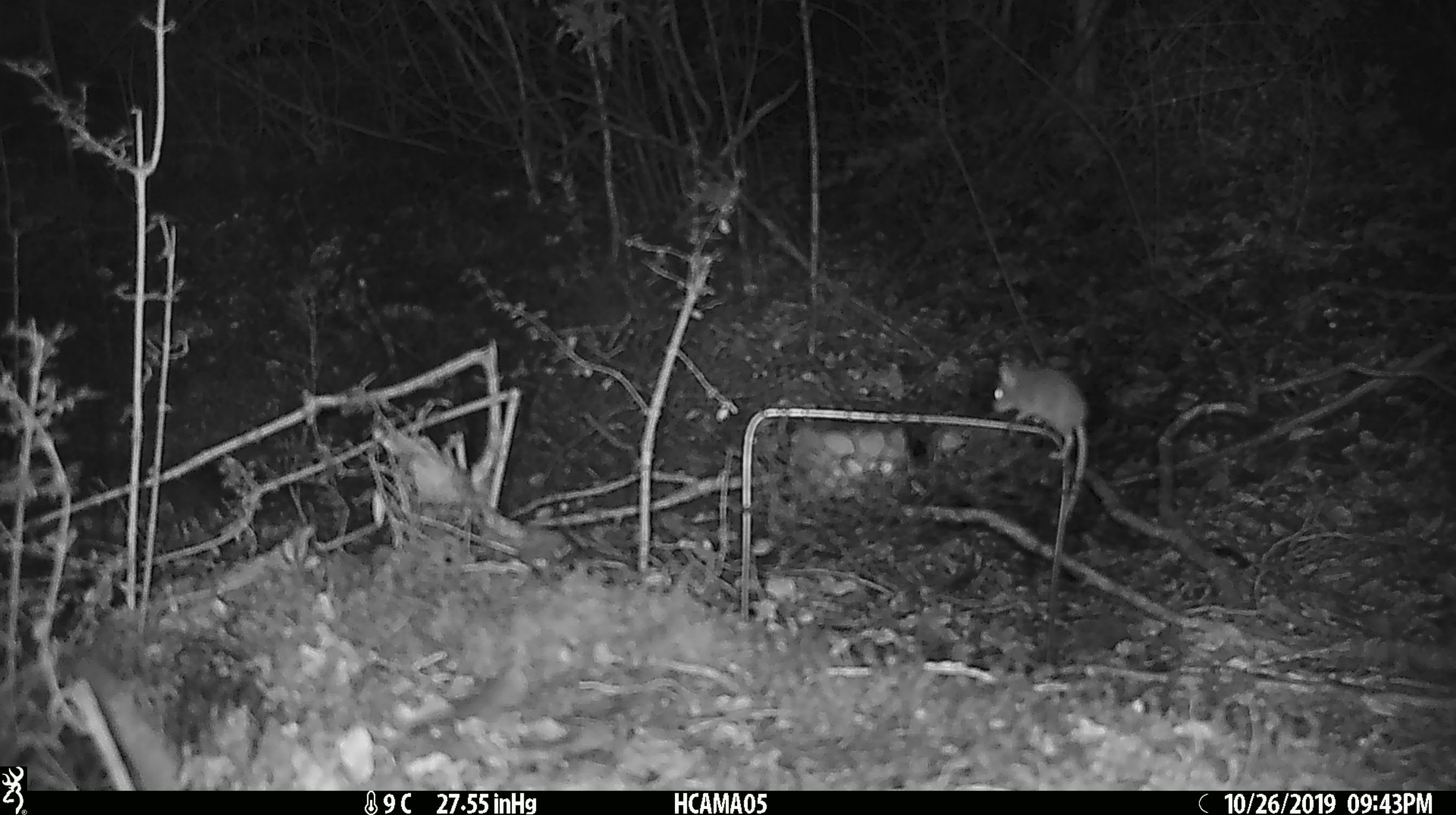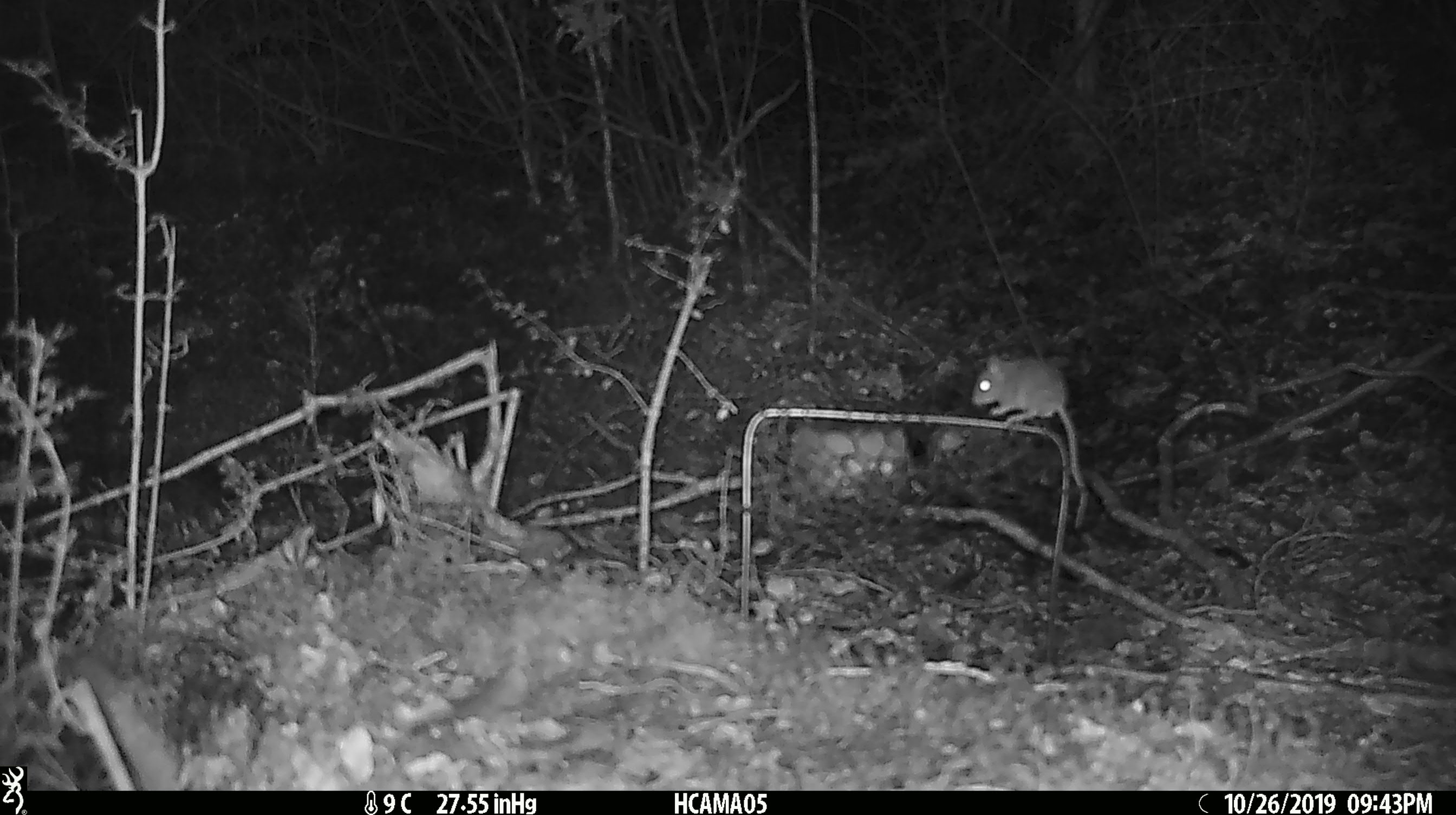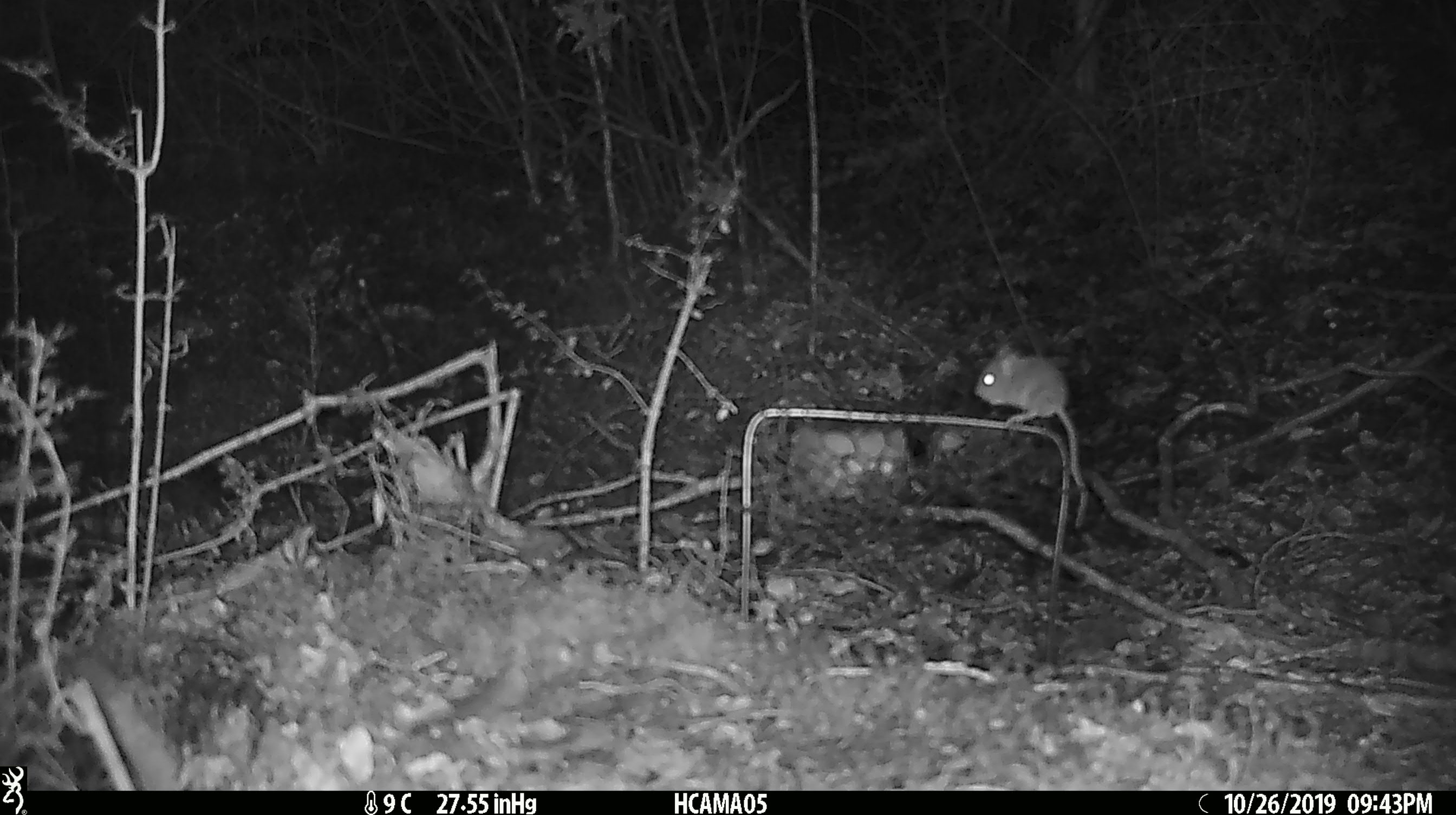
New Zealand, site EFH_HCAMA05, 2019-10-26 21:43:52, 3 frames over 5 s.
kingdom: Animalia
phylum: Chordata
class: Mammalia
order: Rodentia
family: Muridae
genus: Mus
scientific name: Mus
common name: mouse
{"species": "mouse (Mus)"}